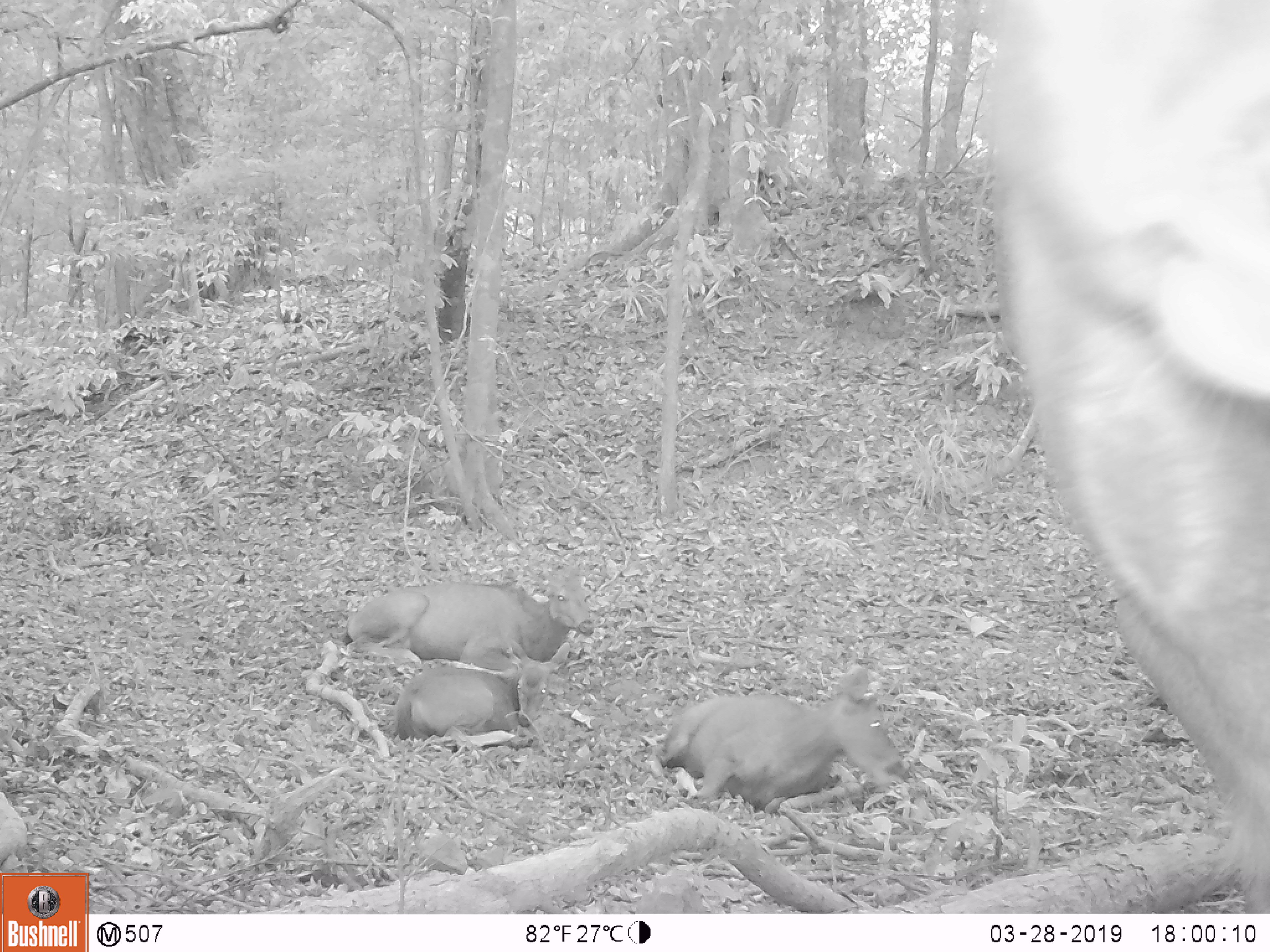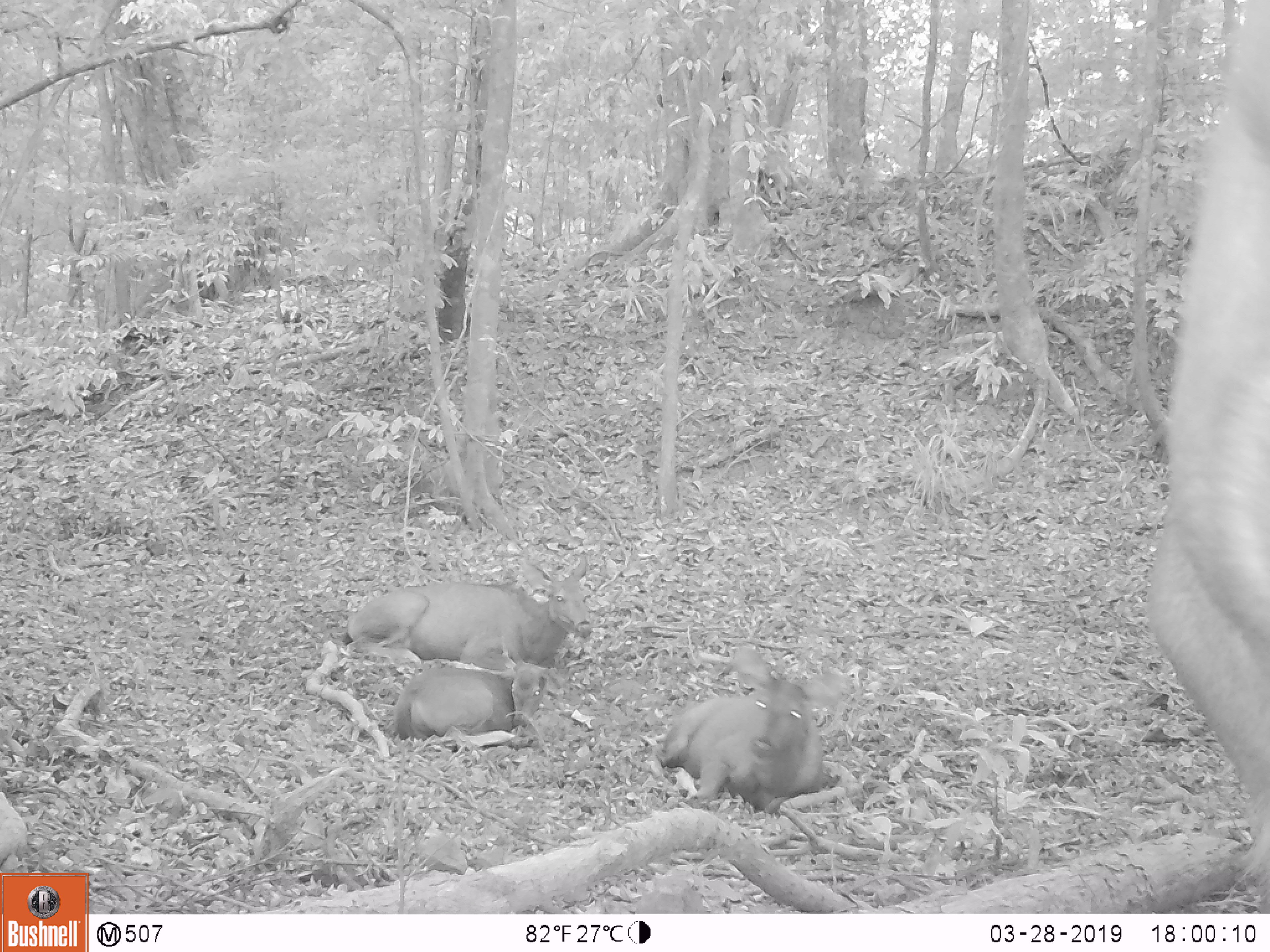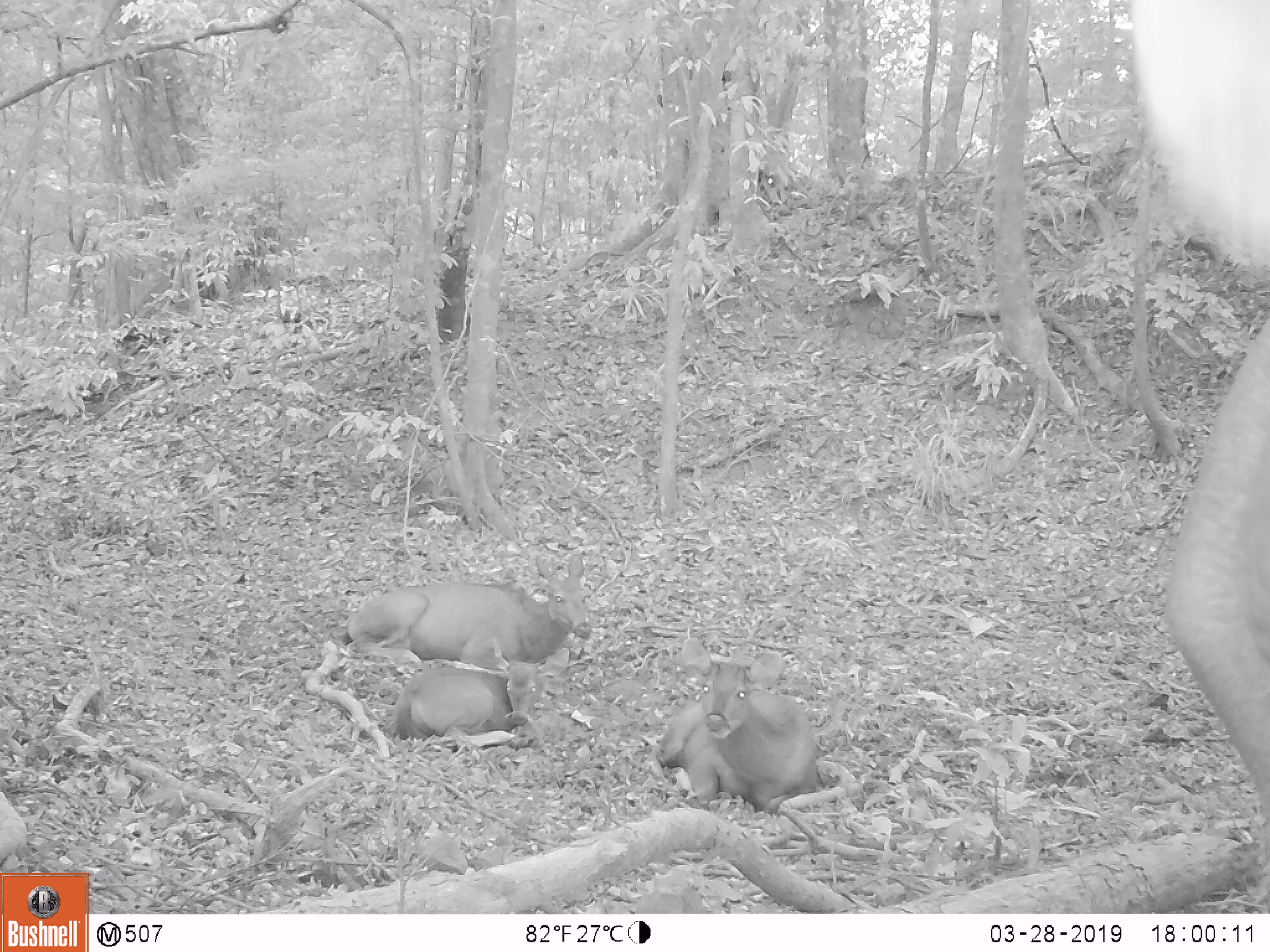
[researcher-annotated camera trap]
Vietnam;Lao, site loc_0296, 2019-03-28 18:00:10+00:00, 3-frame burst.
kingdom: Animalia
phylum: Chordata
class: Mammalia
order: Artiodactyla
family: Cervidae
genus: Rusa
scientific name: Rusa unicolor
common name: sambar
Sambar (Rusa unicolor). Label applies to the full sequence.